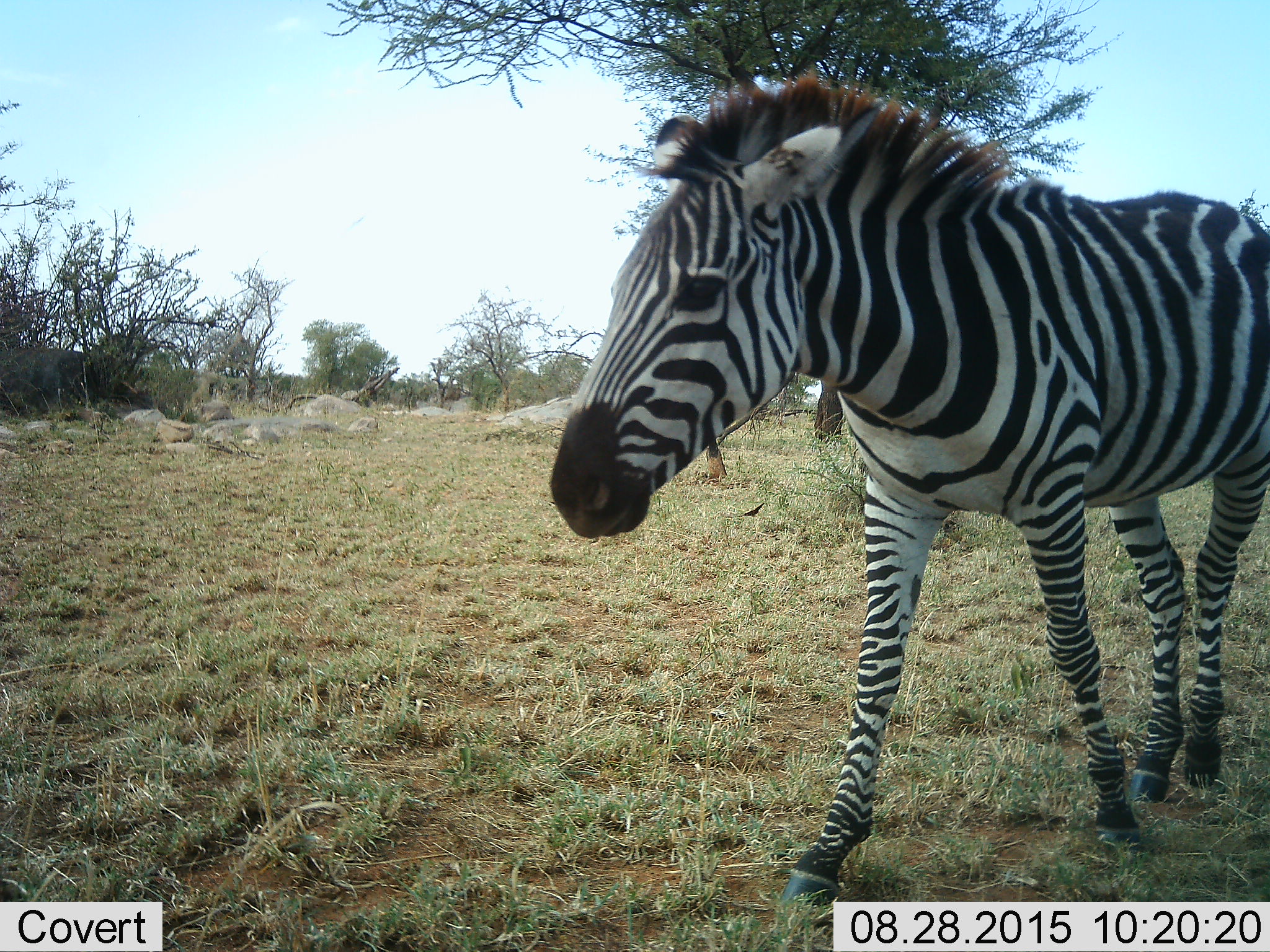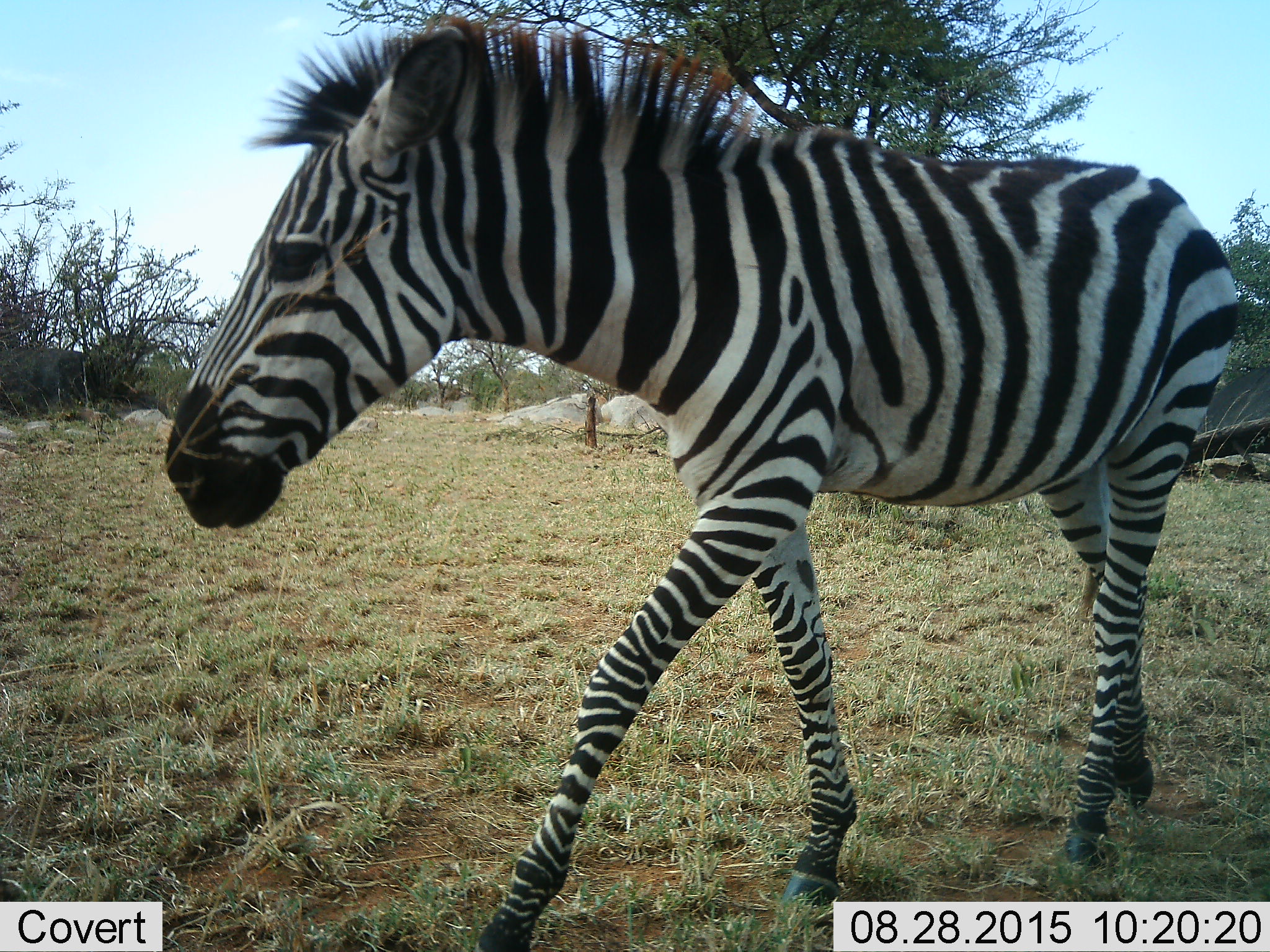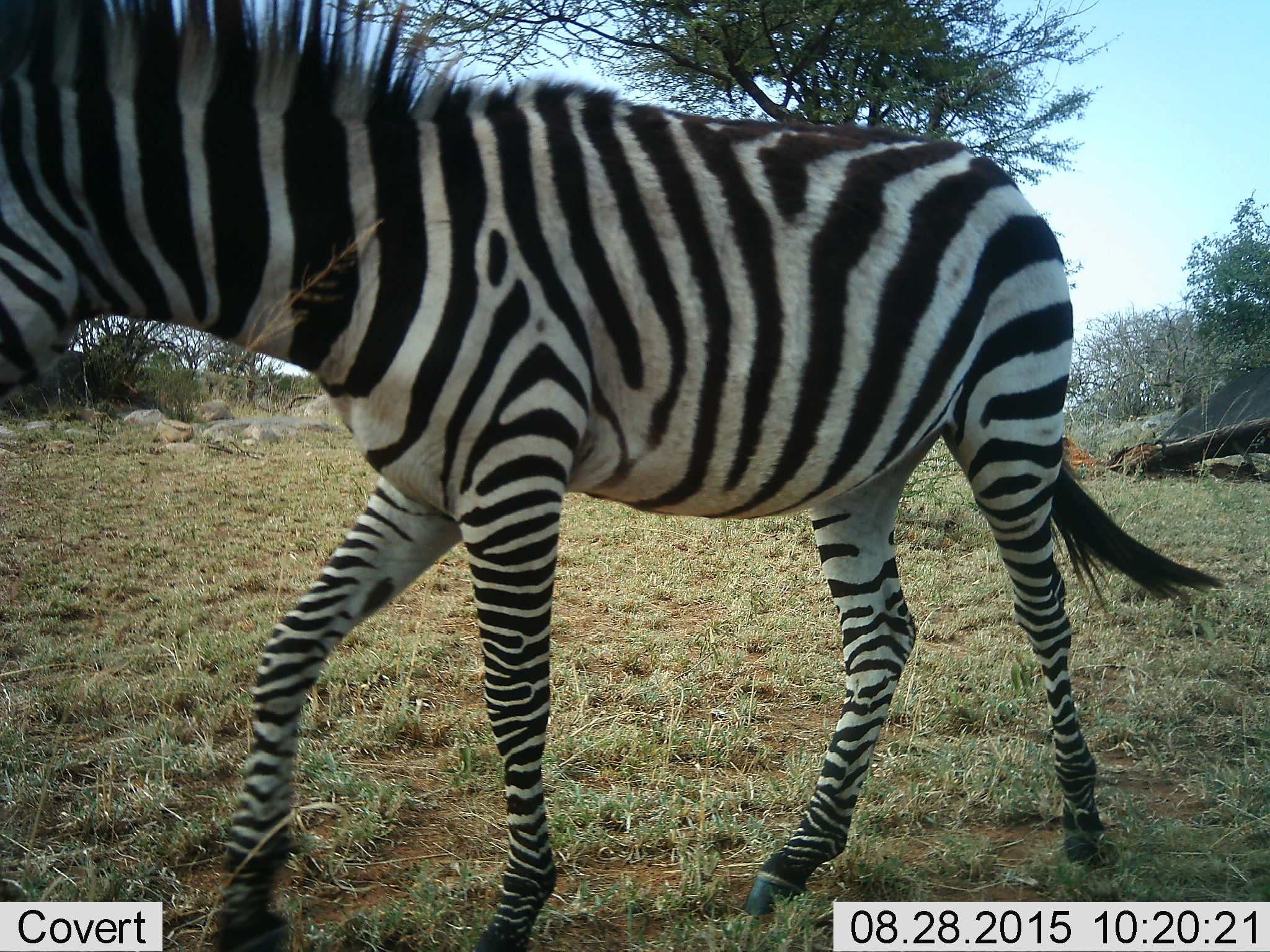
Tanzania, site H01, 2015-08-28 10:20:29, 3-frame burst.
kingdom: Animalia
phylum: Chordata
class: Mammalia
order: Perissodactyla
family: Equidae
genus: Equus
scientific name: Equus quagga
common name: plains zebra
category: zebra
Zebra (plains zebra) (Equus quagga), count 1. Behavior (volunteer vote fractions): standing 0%, resting 0%, moving 100%, interacting 0%. Young present (vote fraction): 10%. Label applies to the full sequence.